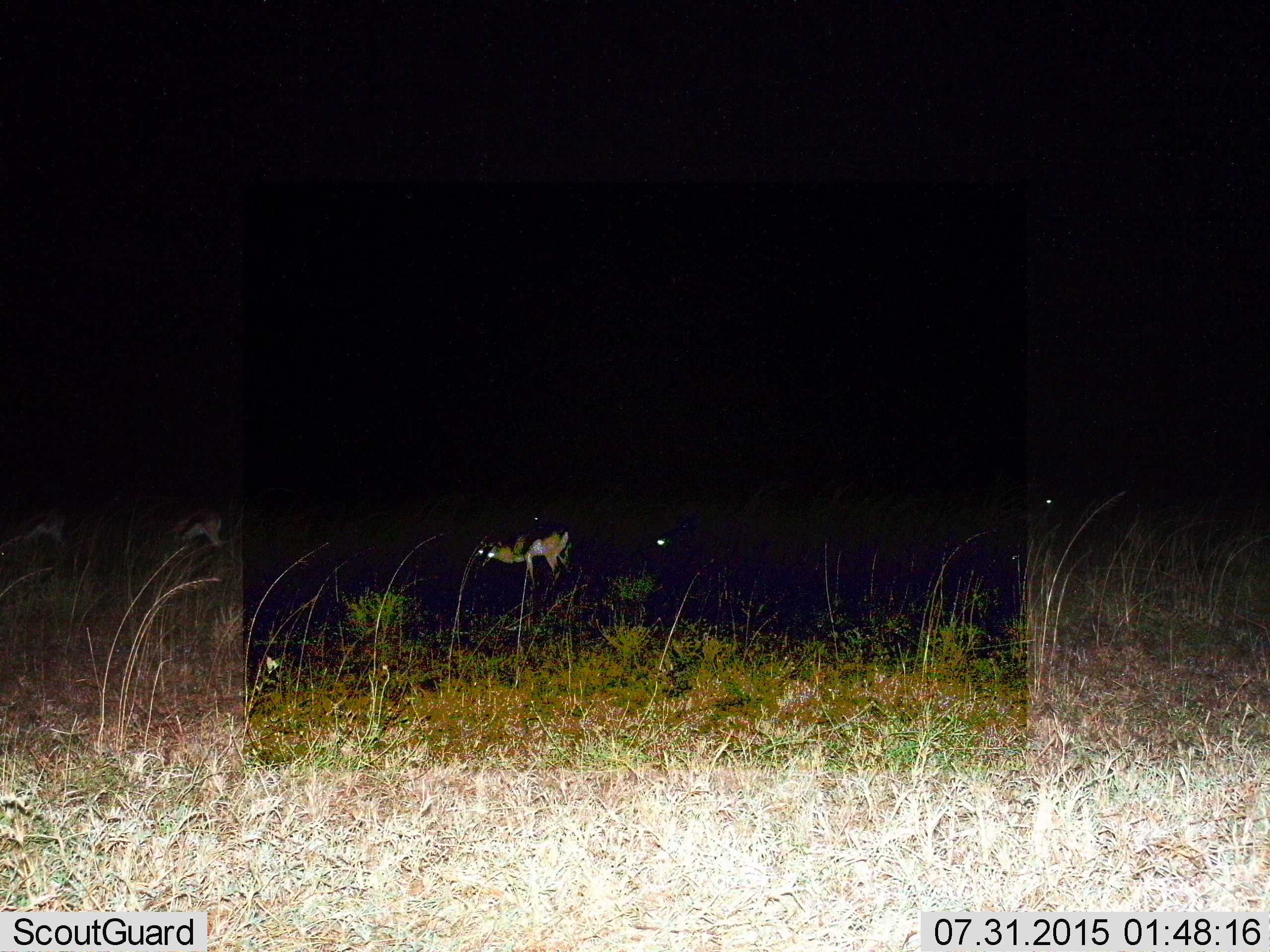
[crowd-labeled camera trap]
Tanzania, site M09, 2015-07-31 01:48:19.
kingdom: Animalia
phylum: Chordata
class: Mammalia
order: Artiodactyla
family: Bovidae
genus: Eudorcas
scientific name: Eudorcas thomsonii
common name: thomson's gazelle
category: gazellethomsons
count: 1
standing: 80%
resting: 0%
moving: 0%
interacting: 0%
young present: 0%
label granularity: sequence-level